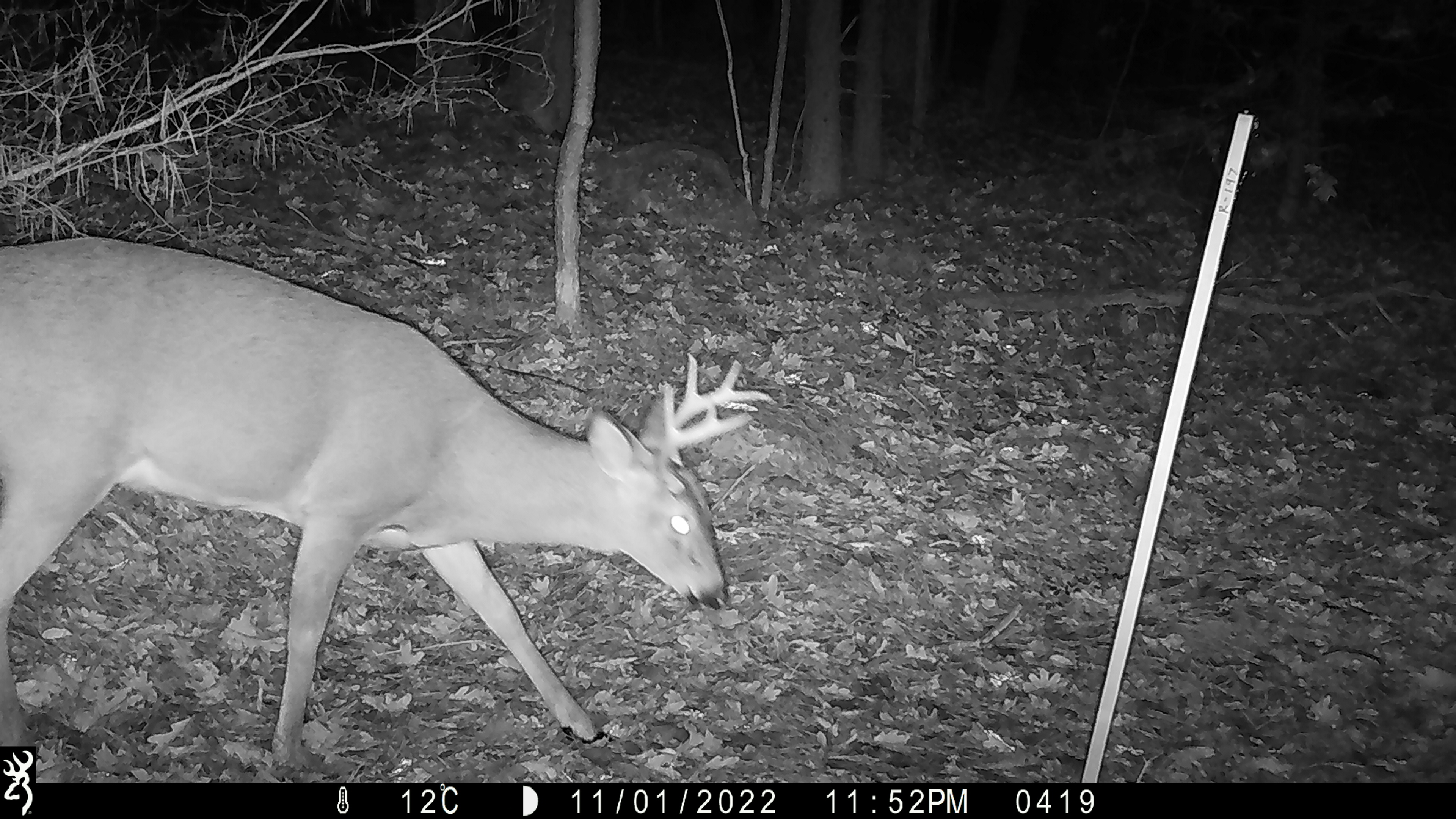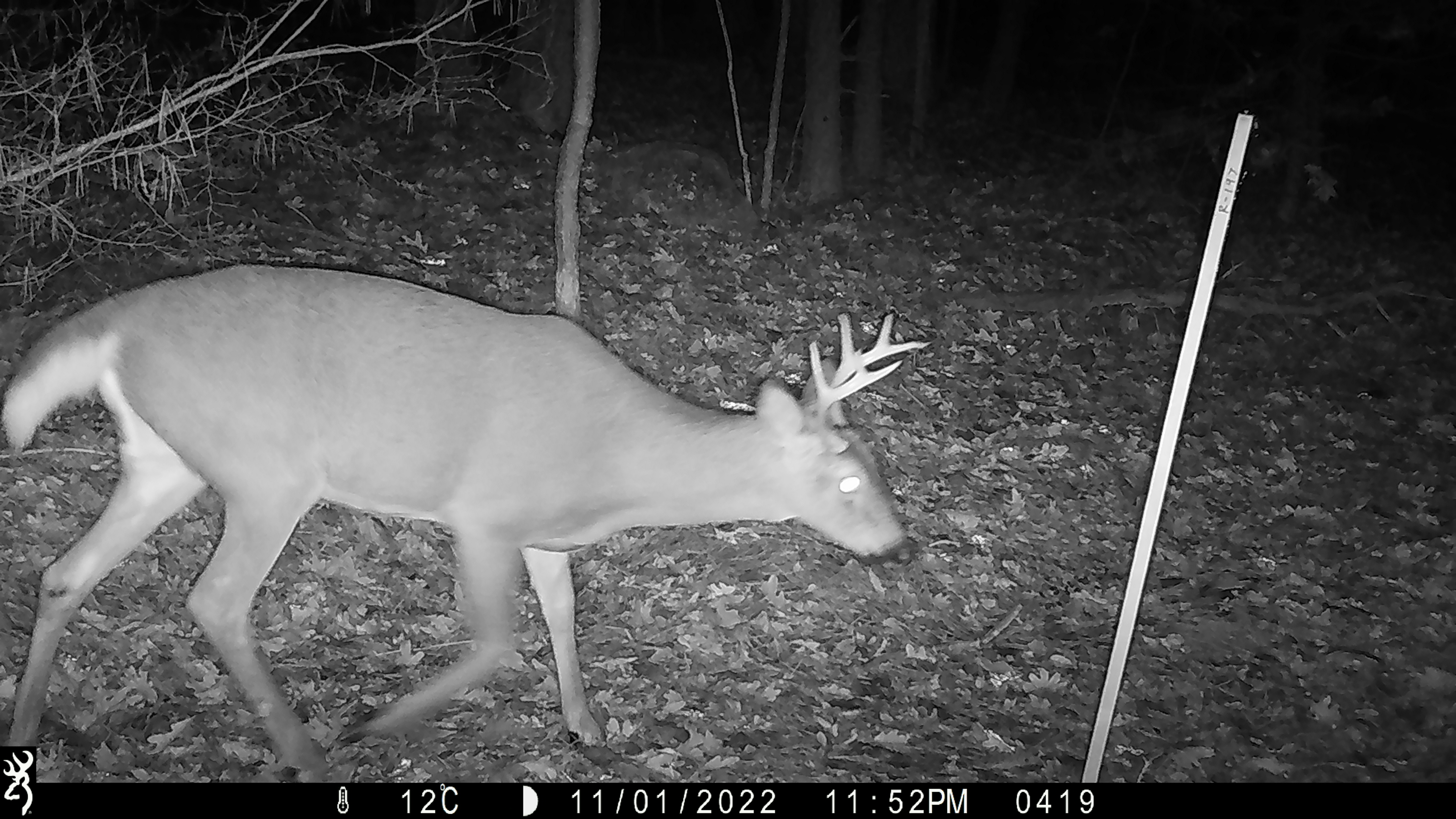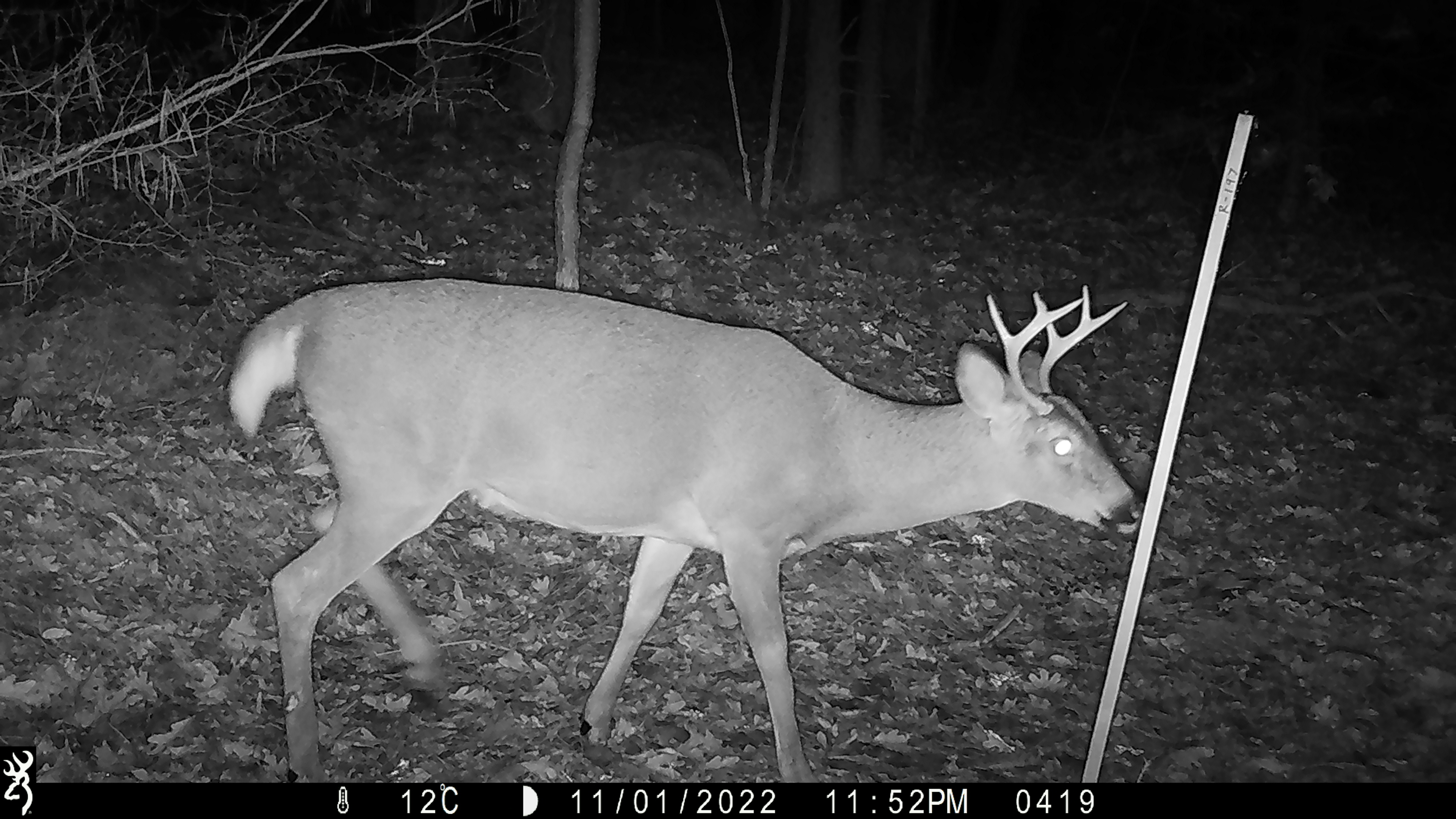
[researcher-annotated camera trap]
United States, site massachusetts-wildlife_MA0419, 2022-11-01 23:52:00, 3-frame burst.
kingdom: Animalia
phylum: Chordata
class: Mammalia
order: Artiodactyla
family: Cervidae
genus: Odocoileus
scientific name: Odocoileus virginianus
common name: white-tailed deer